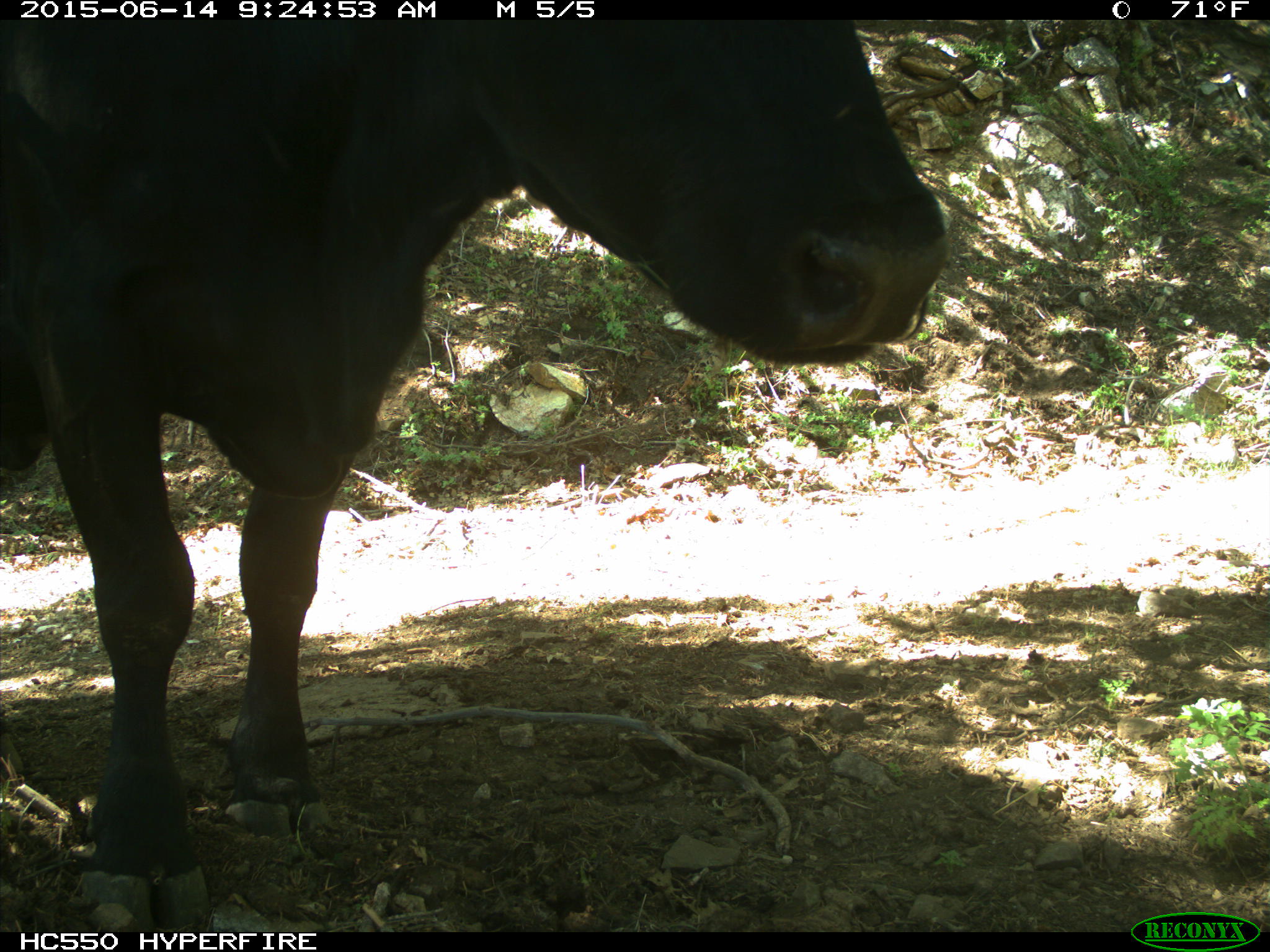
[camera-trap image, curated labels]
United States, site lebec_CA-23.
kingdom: Animalia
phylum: Chordata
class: Mammalia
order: Artiodactyla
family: Bovidae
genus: Bos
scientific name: Bos taurus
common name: domestic cow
Bos taurus (domestic cow).